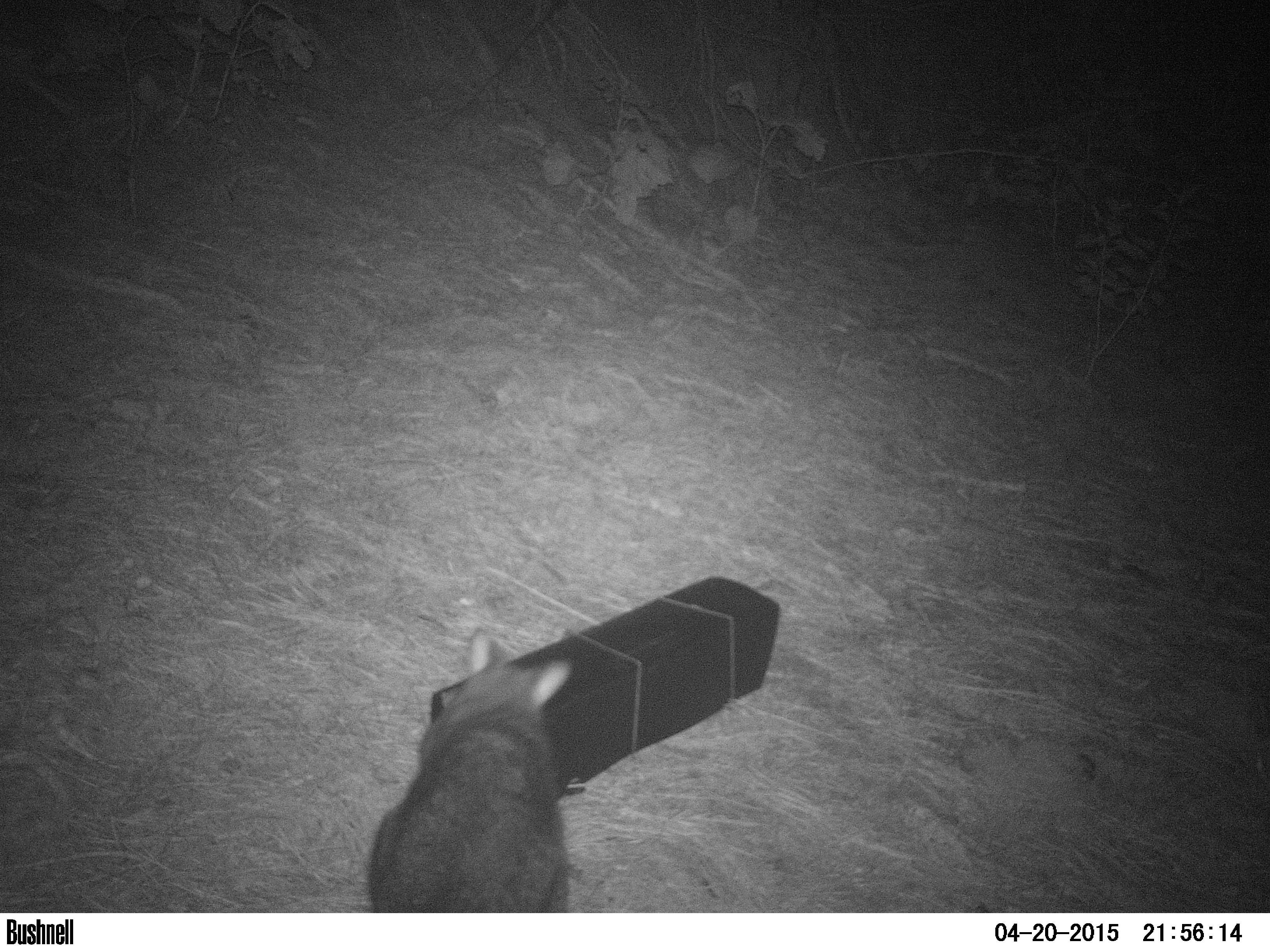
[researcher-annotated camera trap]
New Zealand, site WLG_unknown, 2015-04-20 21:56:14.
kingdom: Animalia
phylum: Chordata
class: Mammalia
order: Diprotodontia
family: Phalangeridae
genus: Trichosurus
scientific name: Trichosurus vulpecula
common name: common brushtail possum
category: possum